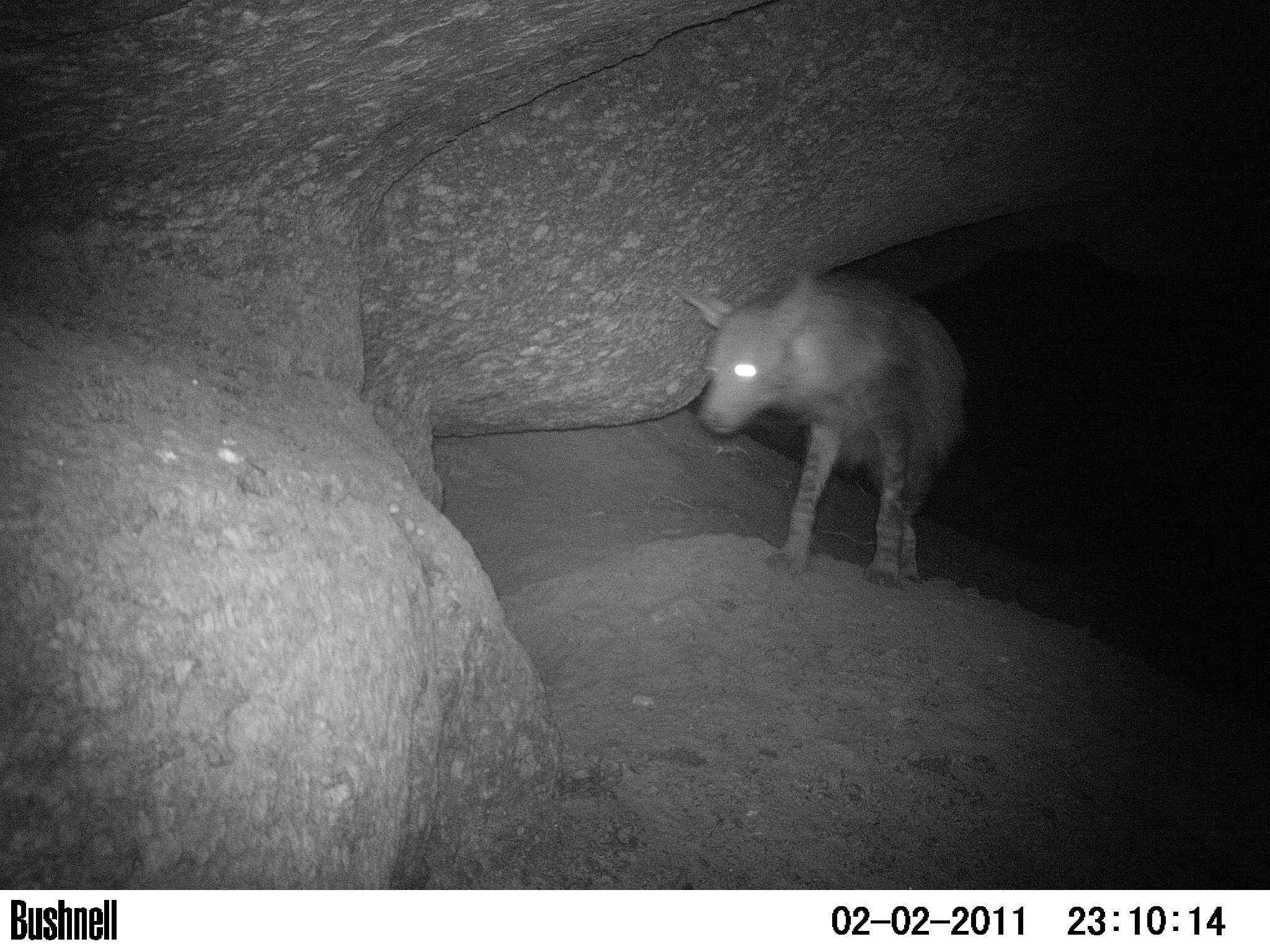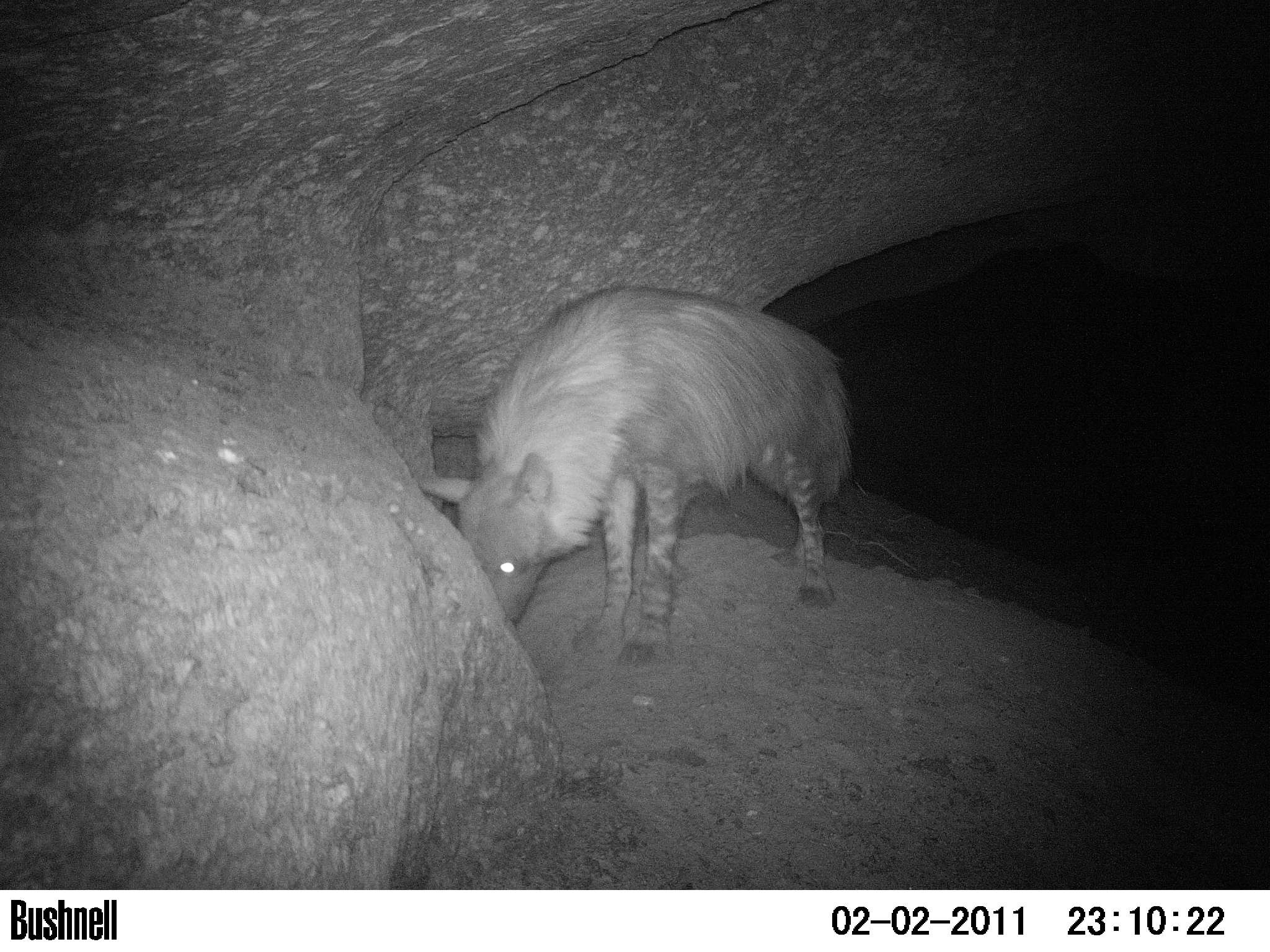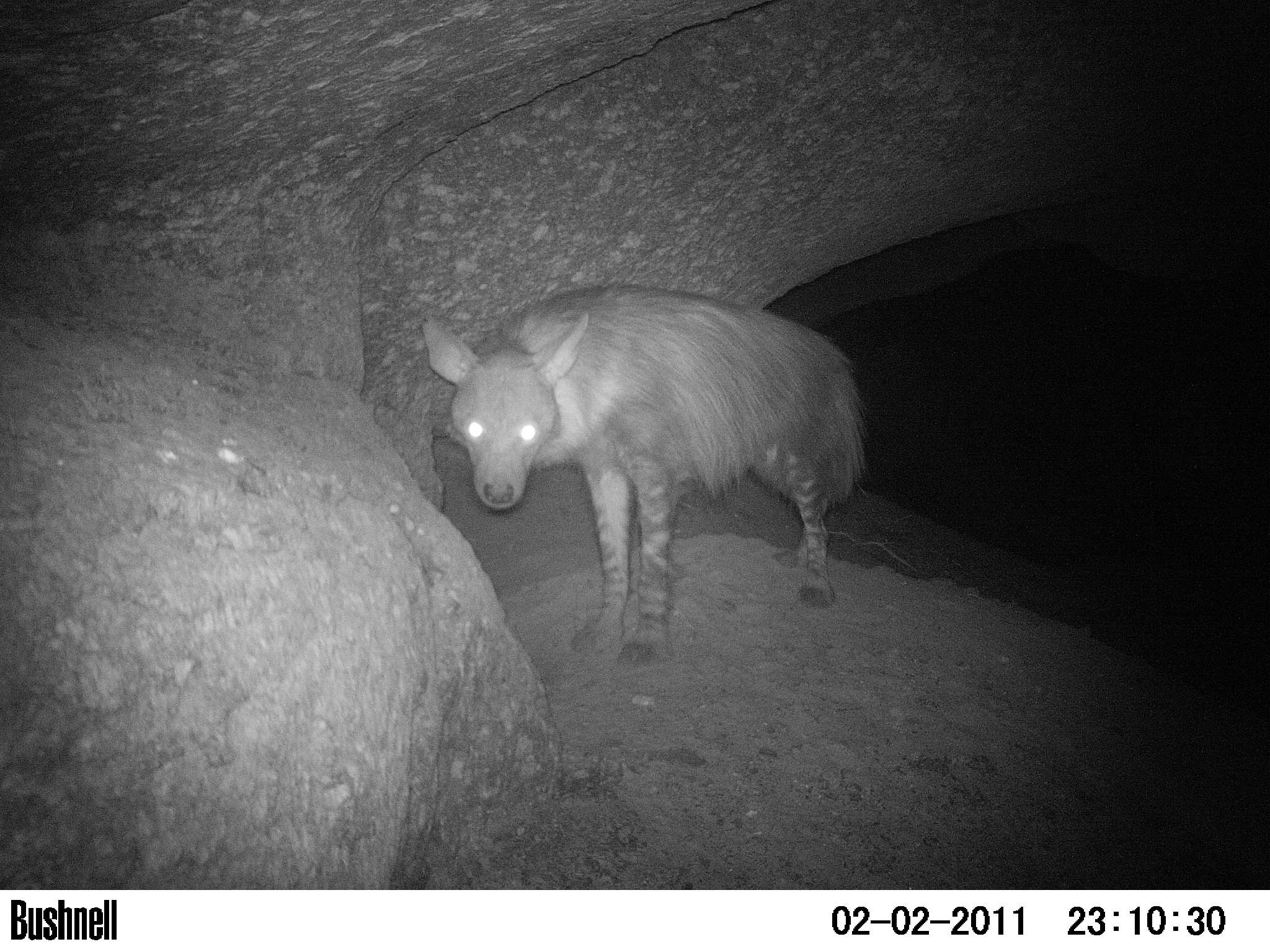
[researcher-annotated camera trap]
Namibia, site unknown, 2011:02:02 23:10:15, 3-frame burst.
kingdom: Animalia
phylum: Chordata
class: Mammalia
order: Carnivora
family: Hyaenidae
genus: Parahyaena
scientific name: Parahyaena brunnea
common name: brown hyena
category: hyaena brunnea